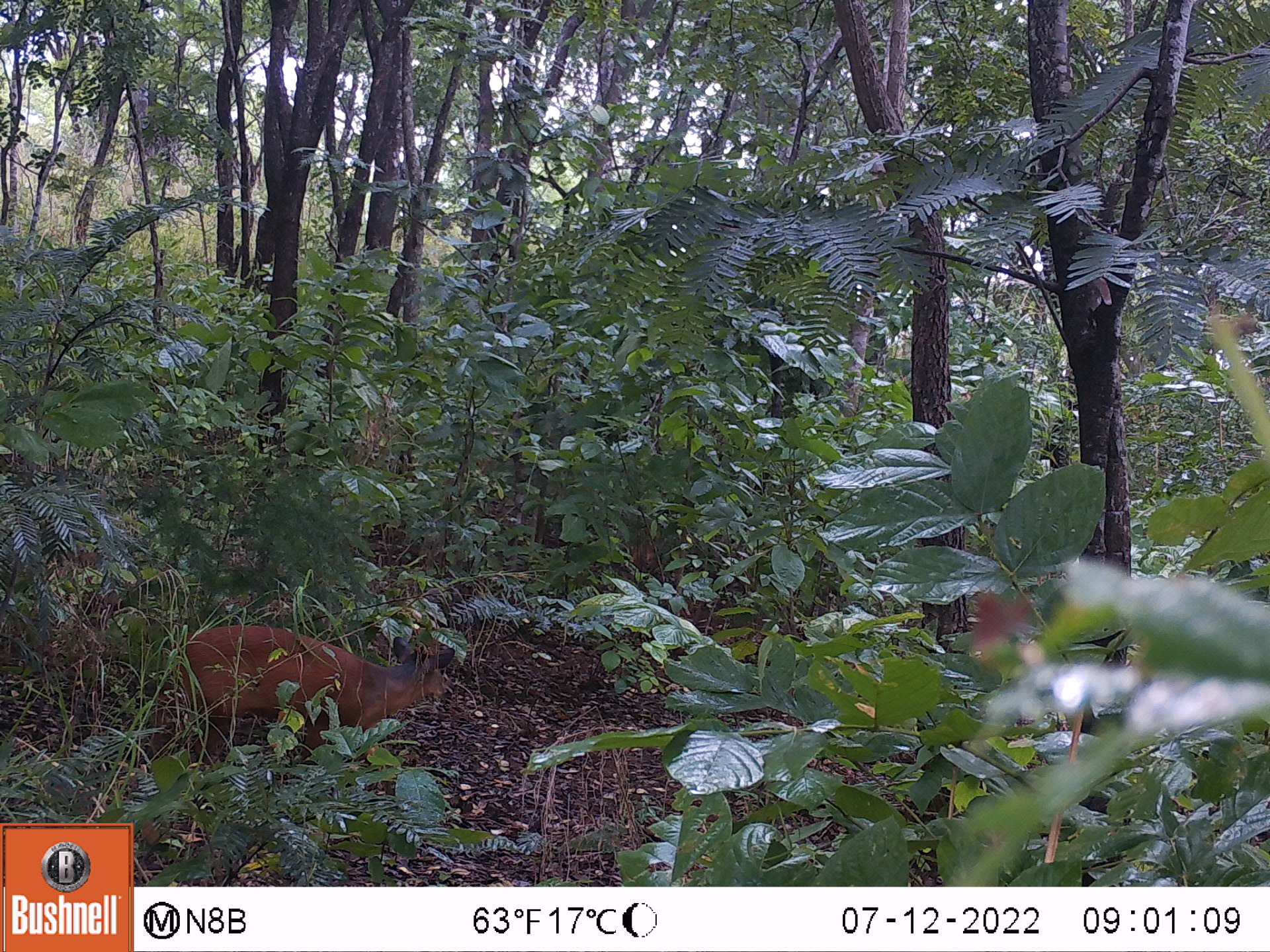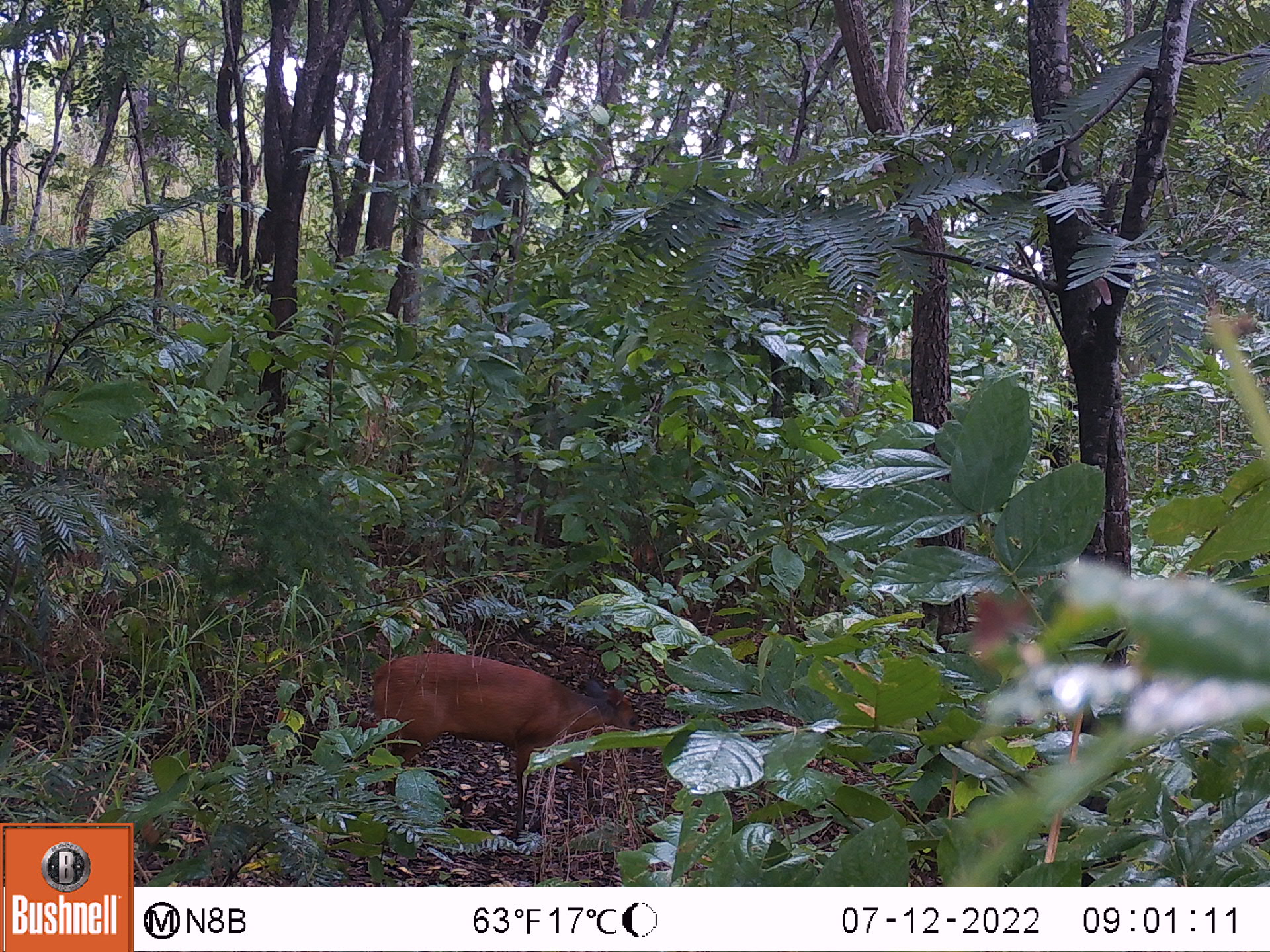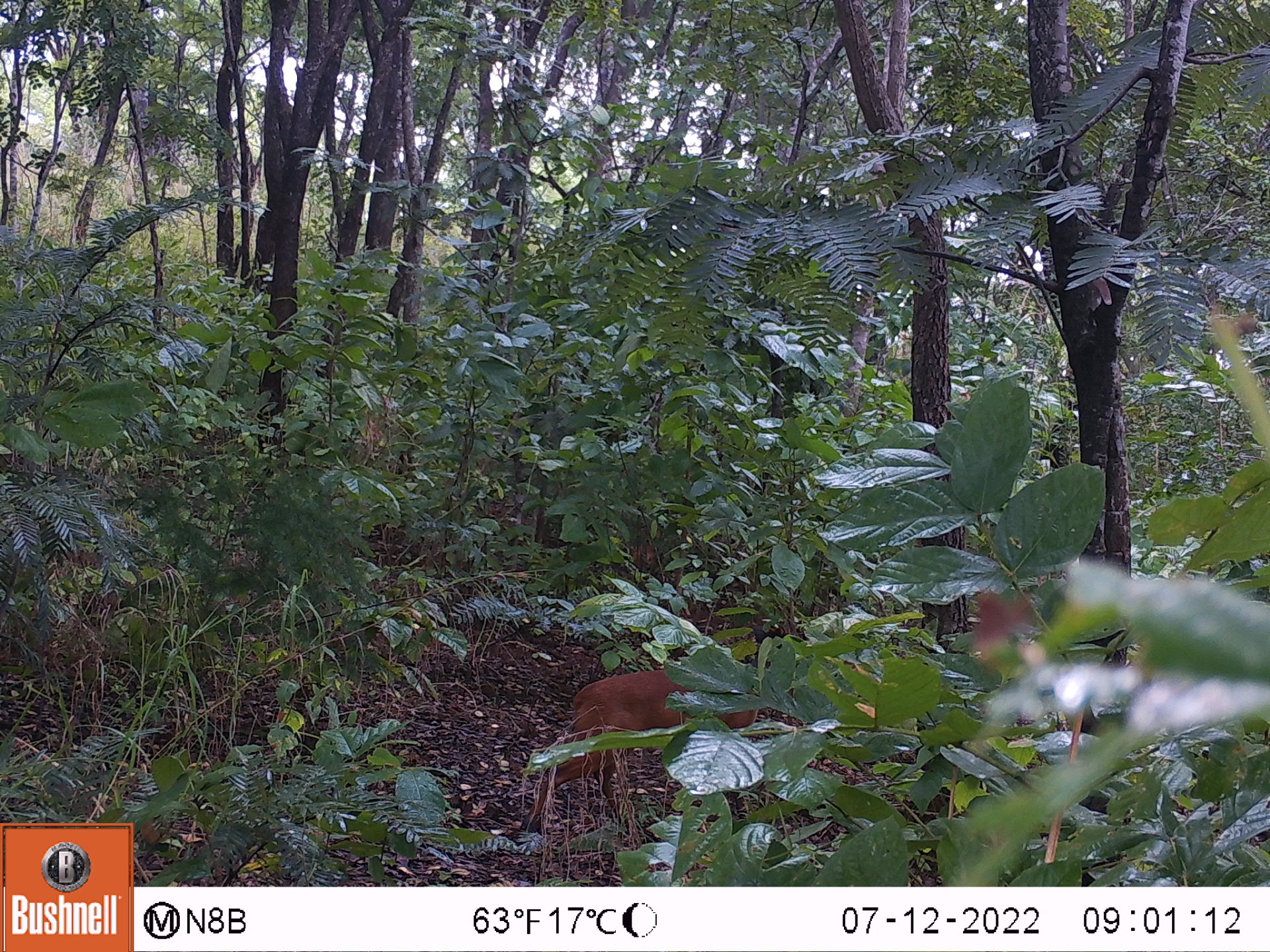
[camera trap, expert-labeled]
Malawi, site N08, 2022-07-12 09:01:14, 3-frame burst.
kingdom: Animalia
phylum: Chordata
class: Mammalia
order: Artiodactyla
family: Bovidae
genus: Cephalophorus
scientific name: Cephalophorus natalensis natalensis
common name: red duiker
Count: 1.